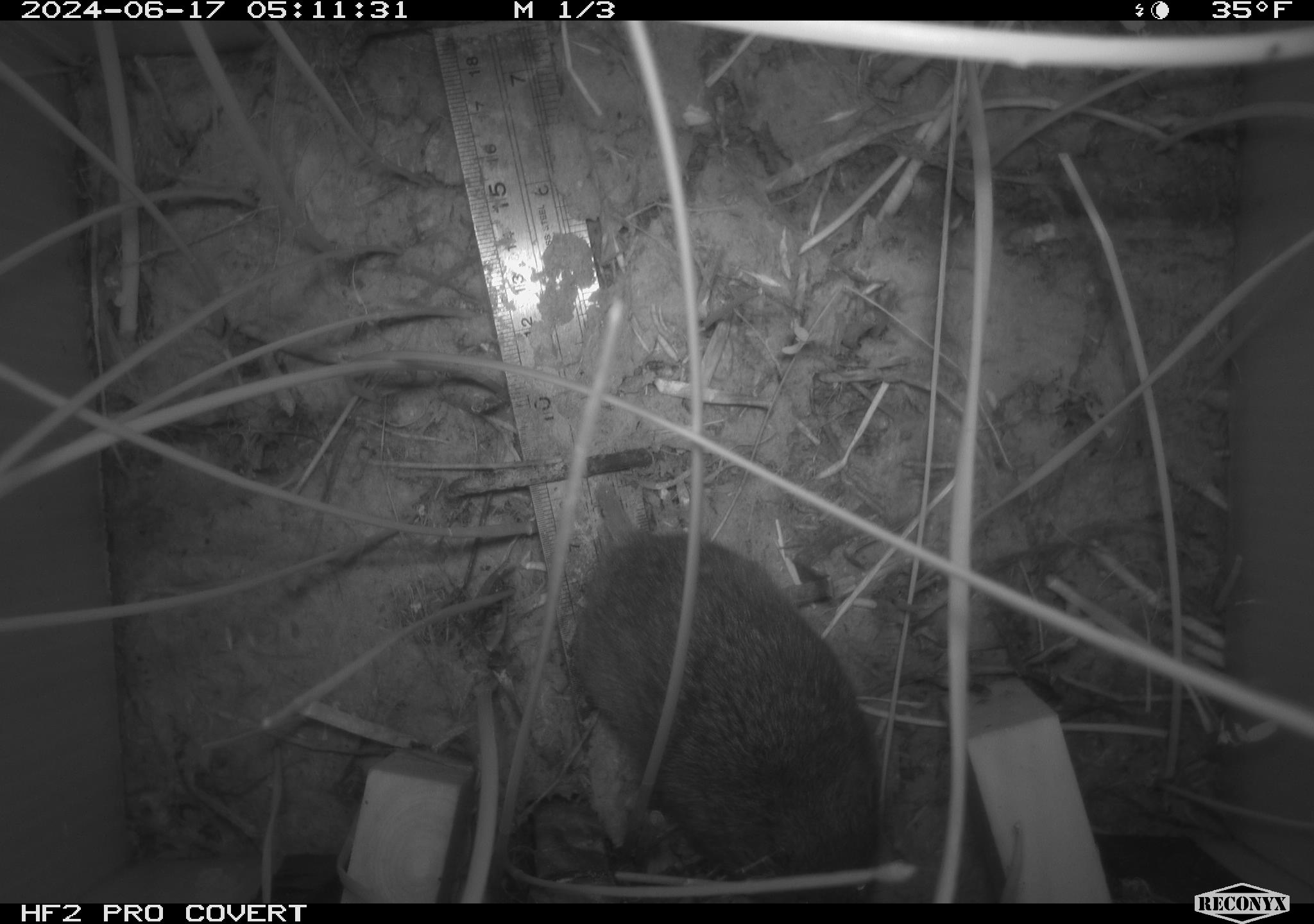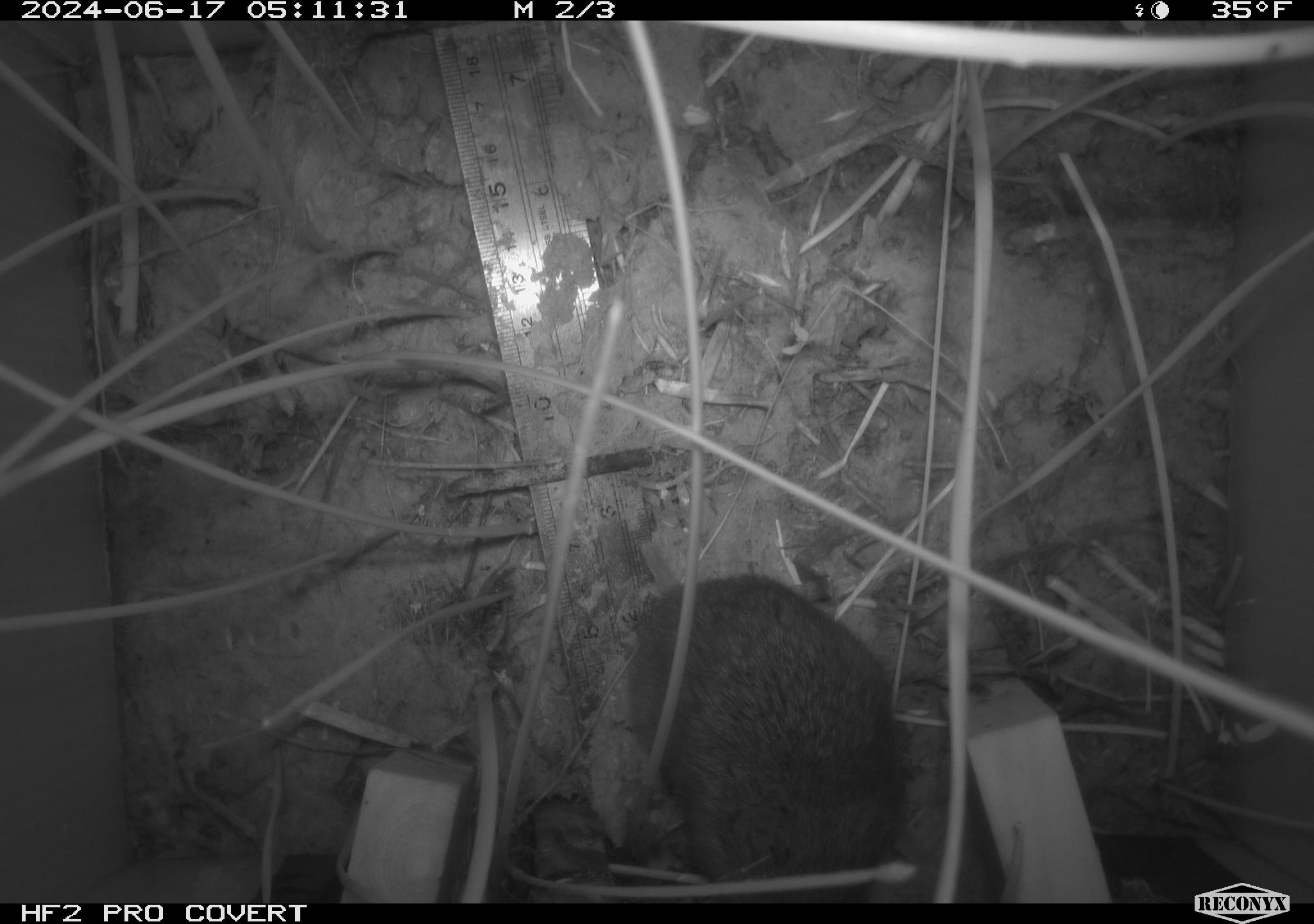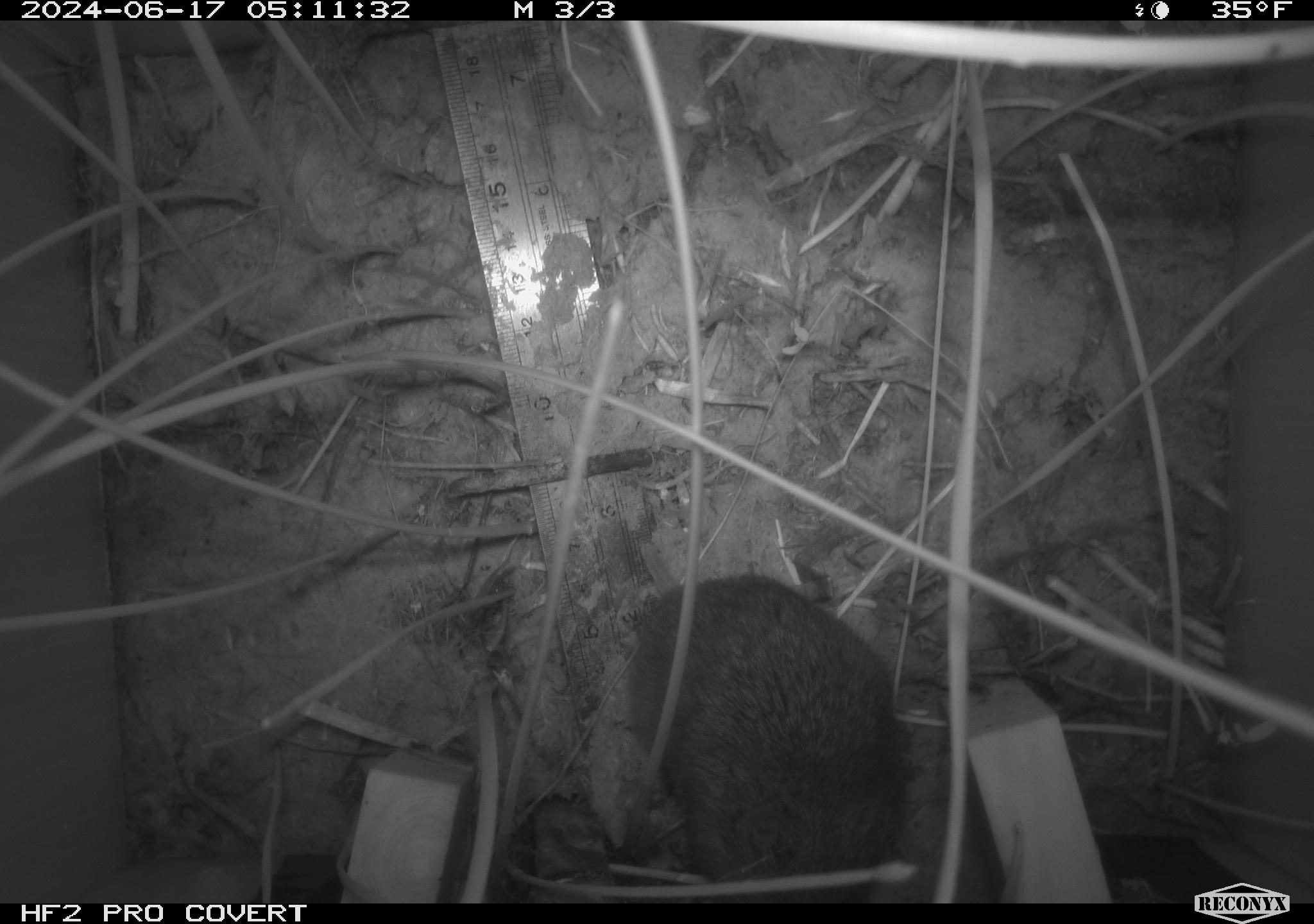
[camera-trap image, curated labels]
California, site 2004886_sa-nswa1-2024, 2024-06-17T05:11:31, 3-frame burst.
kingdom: Animalia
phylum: Chordata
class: Mammalia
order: Rodentia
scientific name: Rodentia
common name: rodent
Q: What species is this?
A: Rodent (Rodentia).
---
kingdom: Animalia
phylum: Chordata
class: Mammalia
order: Rodentia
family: Cricetidae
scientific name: Arvicolinae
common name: voles, lemmings, and muskrats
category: arvicolinae subfamily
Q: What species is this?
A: Arvicolinae subfamily (voles, lemmings, and muskrats) (Arvicolinae).